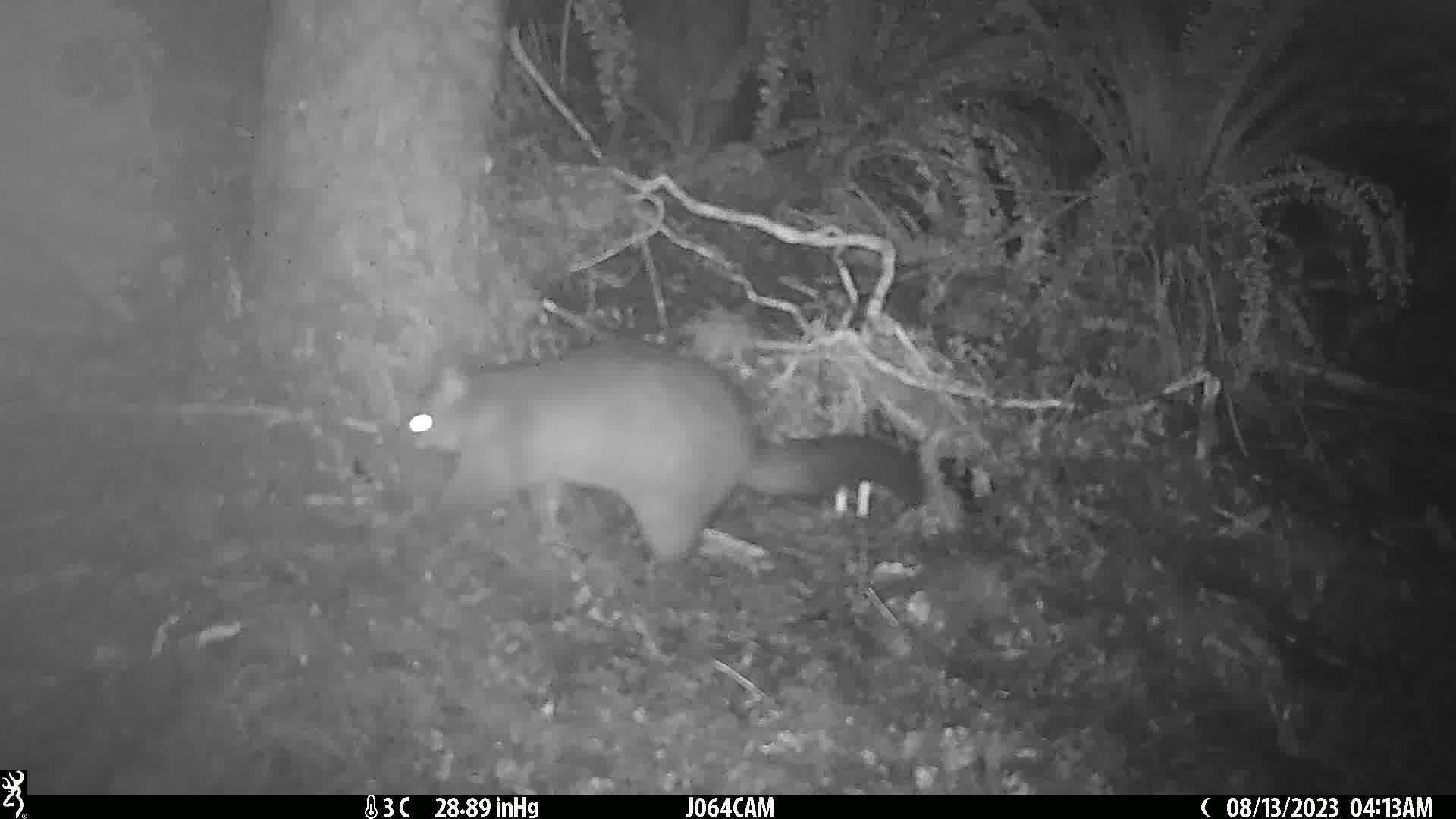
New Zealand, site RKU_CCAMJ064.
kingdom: Animalia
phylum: Chordata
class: Mammalia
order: Diprotodontia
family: Phalangeridae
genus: Trichosurus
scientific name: Trichosurus vulpecula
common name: common brushtail possum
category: possum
Possum (common brushtail possum) (Trichosurus vulpecula).